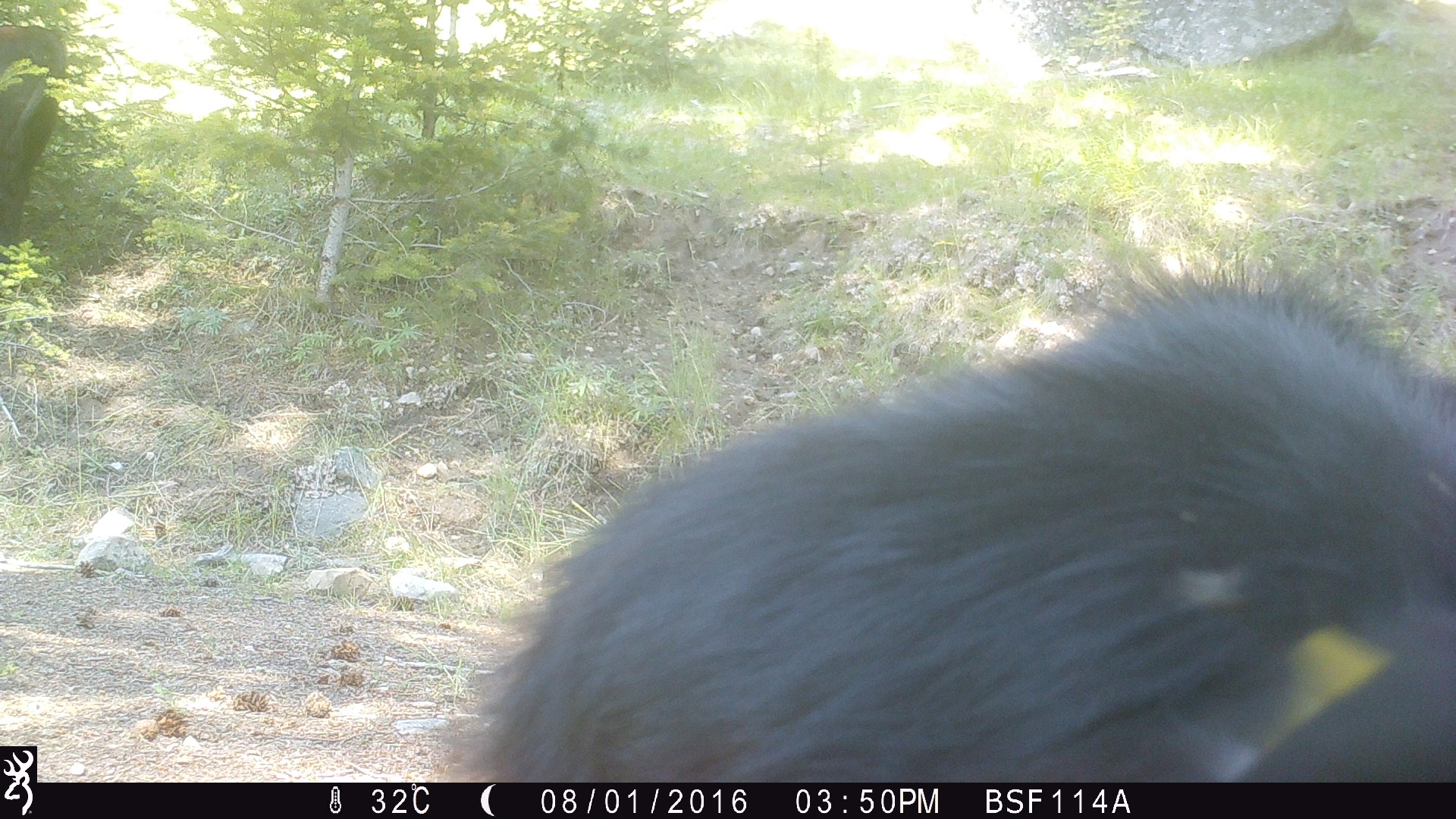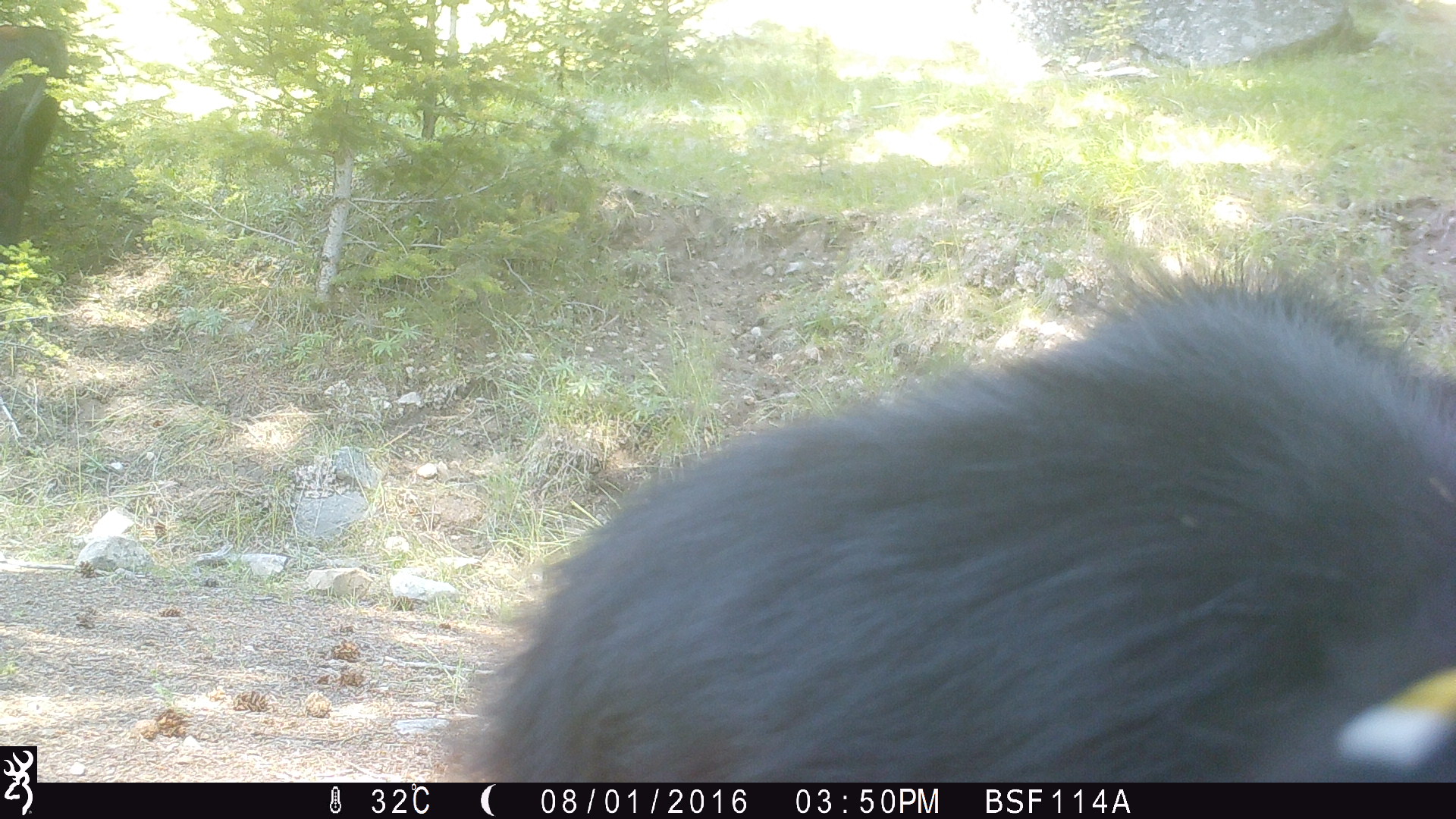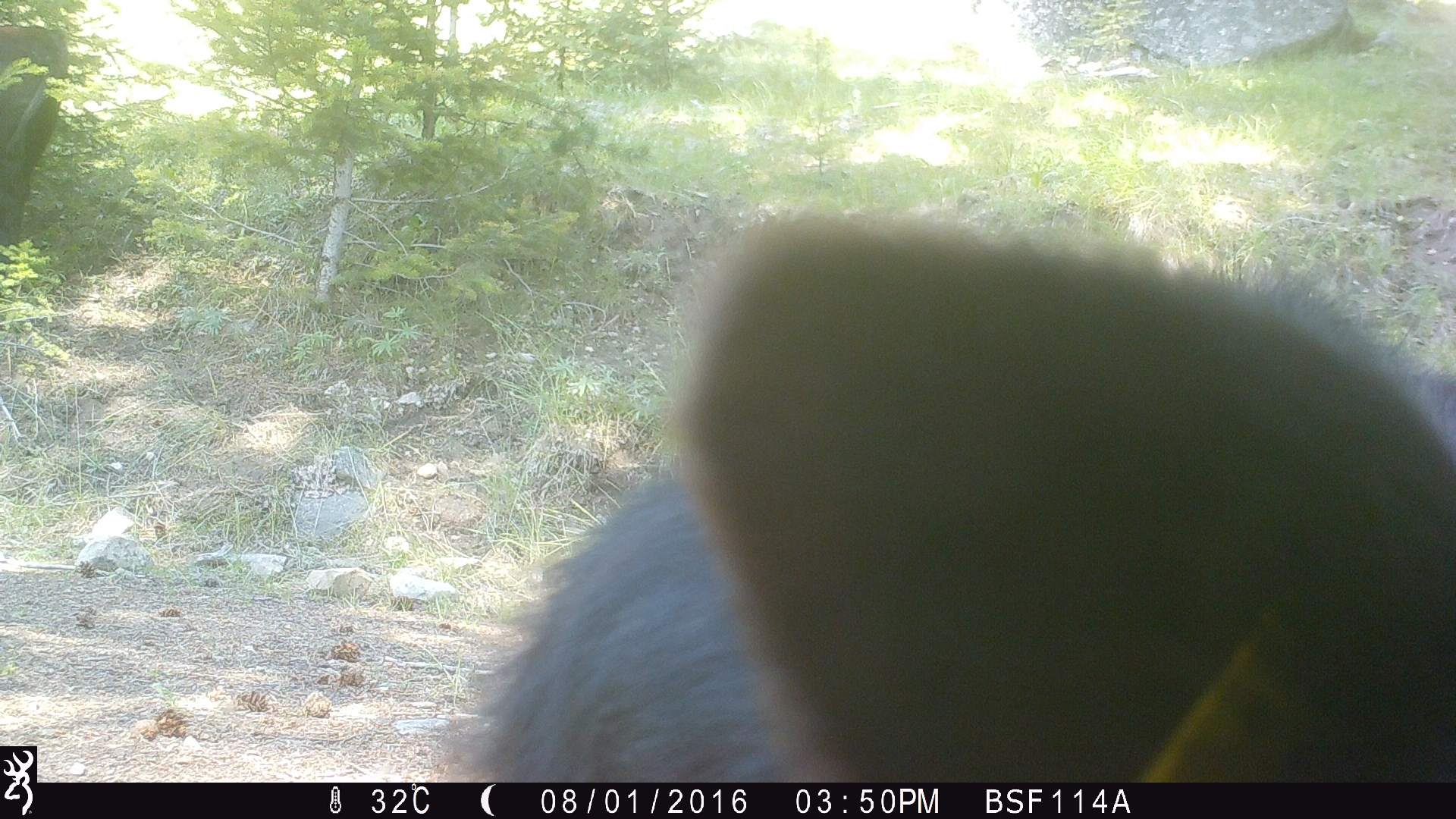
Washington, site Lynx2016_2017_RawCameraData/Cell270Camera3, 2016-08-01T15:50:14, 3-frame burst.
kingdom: Animalia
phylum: Chordata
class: Mammalia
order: Artiodactyla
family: Bovidae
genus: Bos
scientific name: Bos taurus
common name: domestic cattle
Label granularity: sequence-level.